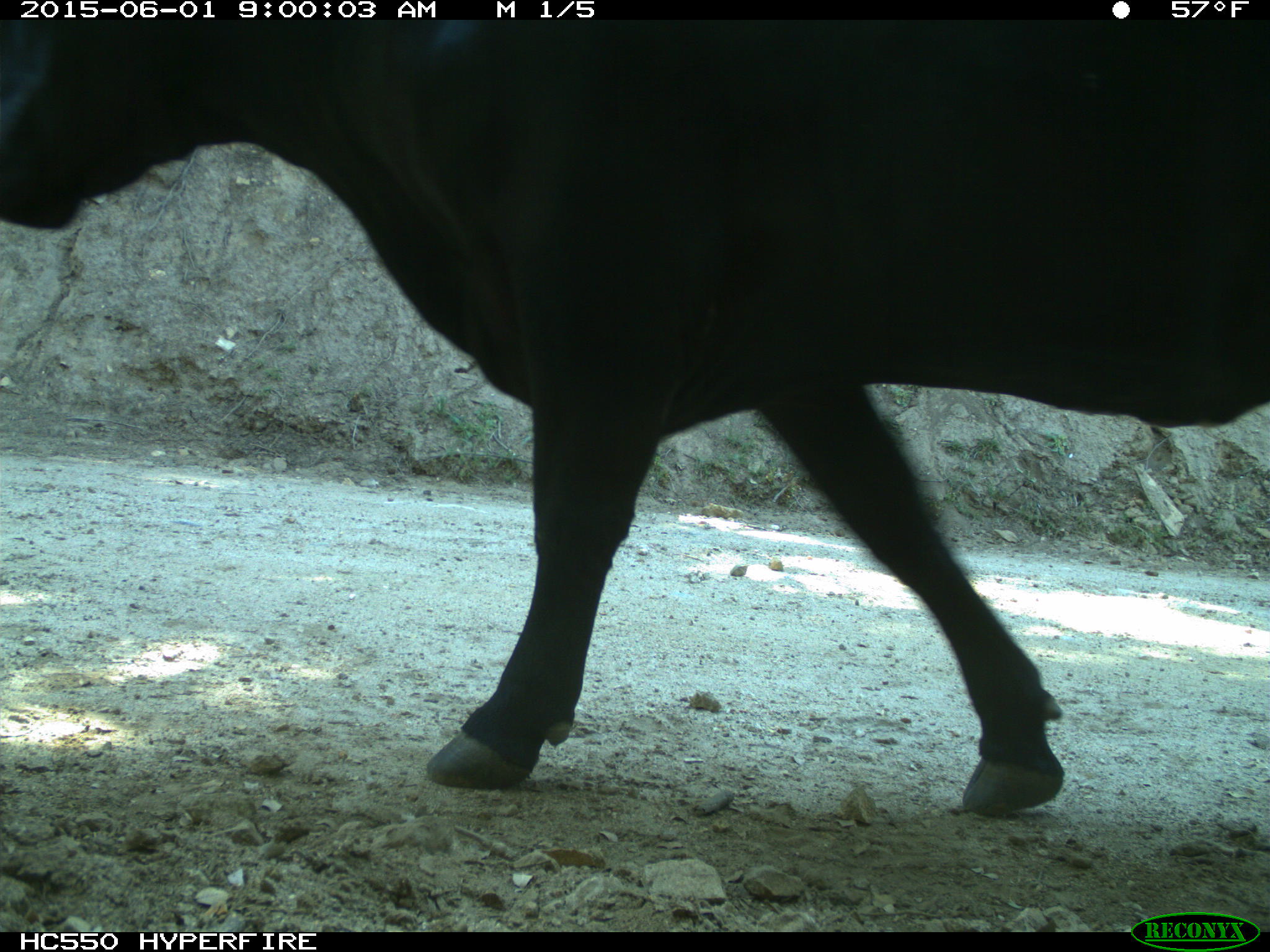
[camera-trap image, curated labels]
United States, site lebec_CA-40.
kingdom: Animalia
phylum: Chordata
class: Mammalia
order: Artiodactyla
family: Bovidae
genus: Bos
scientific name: Bos taurus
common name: domestic cow